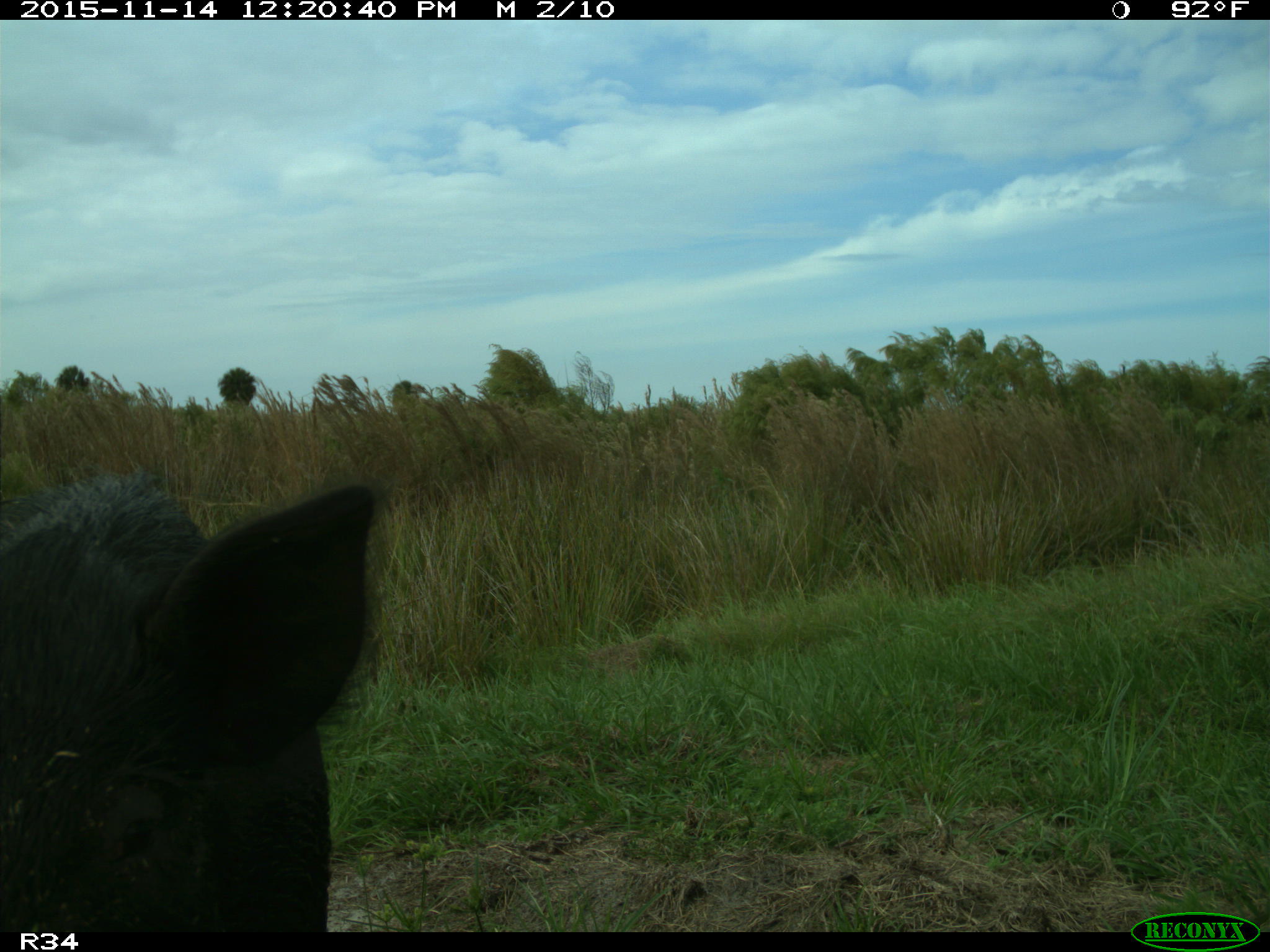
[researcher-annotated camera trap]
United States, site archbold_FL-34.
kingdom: Animalia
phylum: Chordata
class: Mammalia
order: Artiodactyla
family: Suidae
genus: Sus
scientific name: Sus scrofa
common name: wild boar